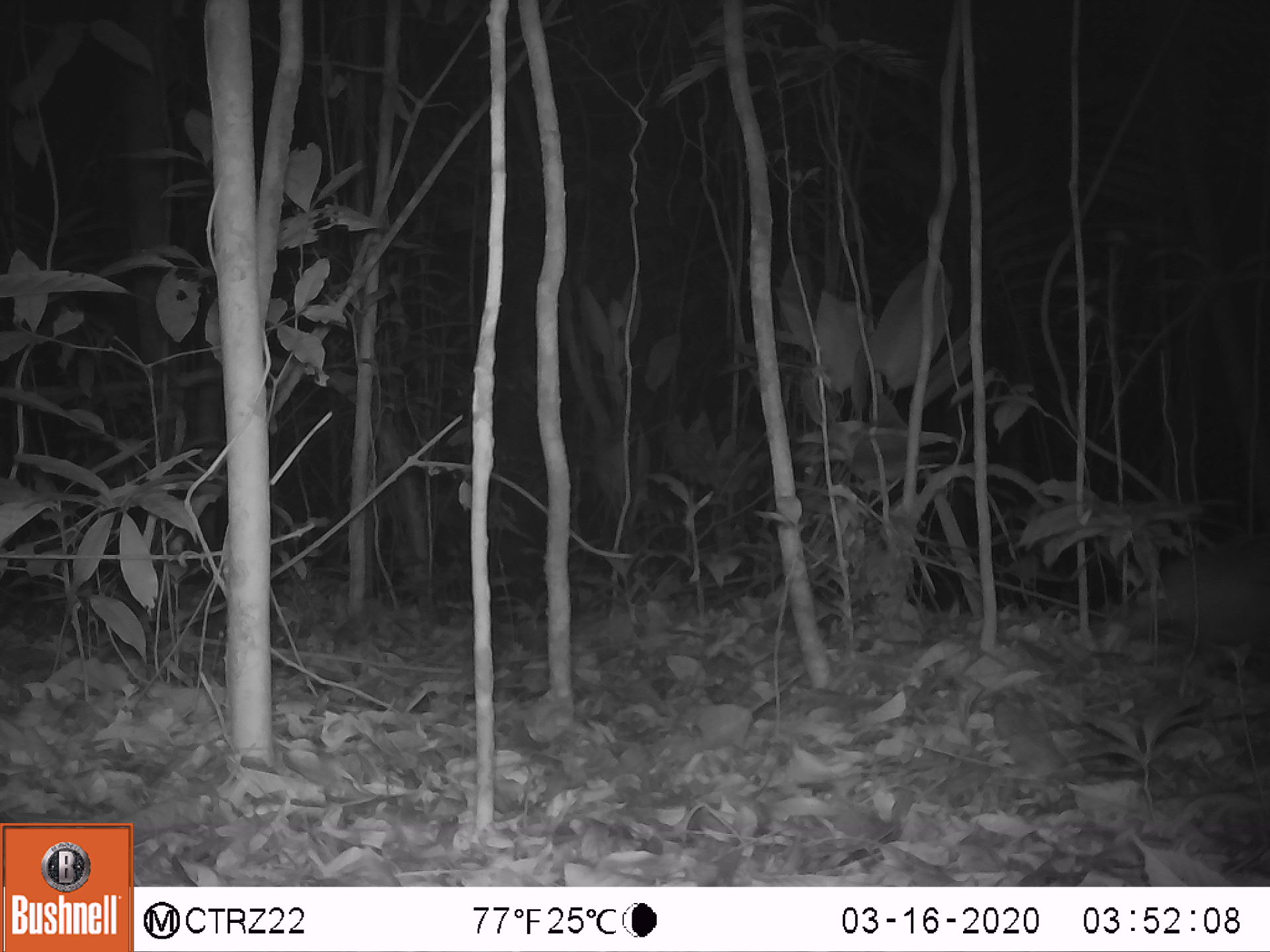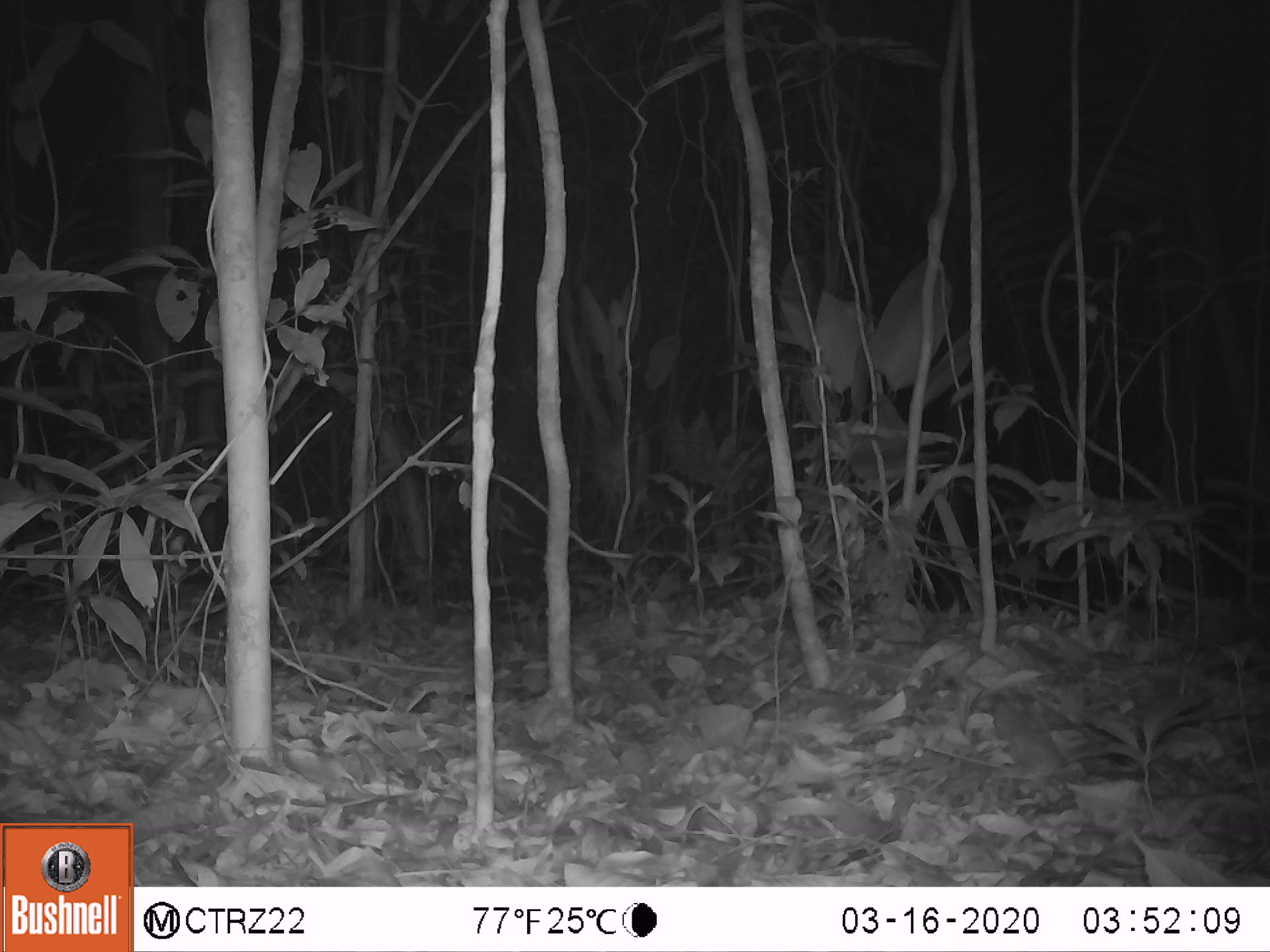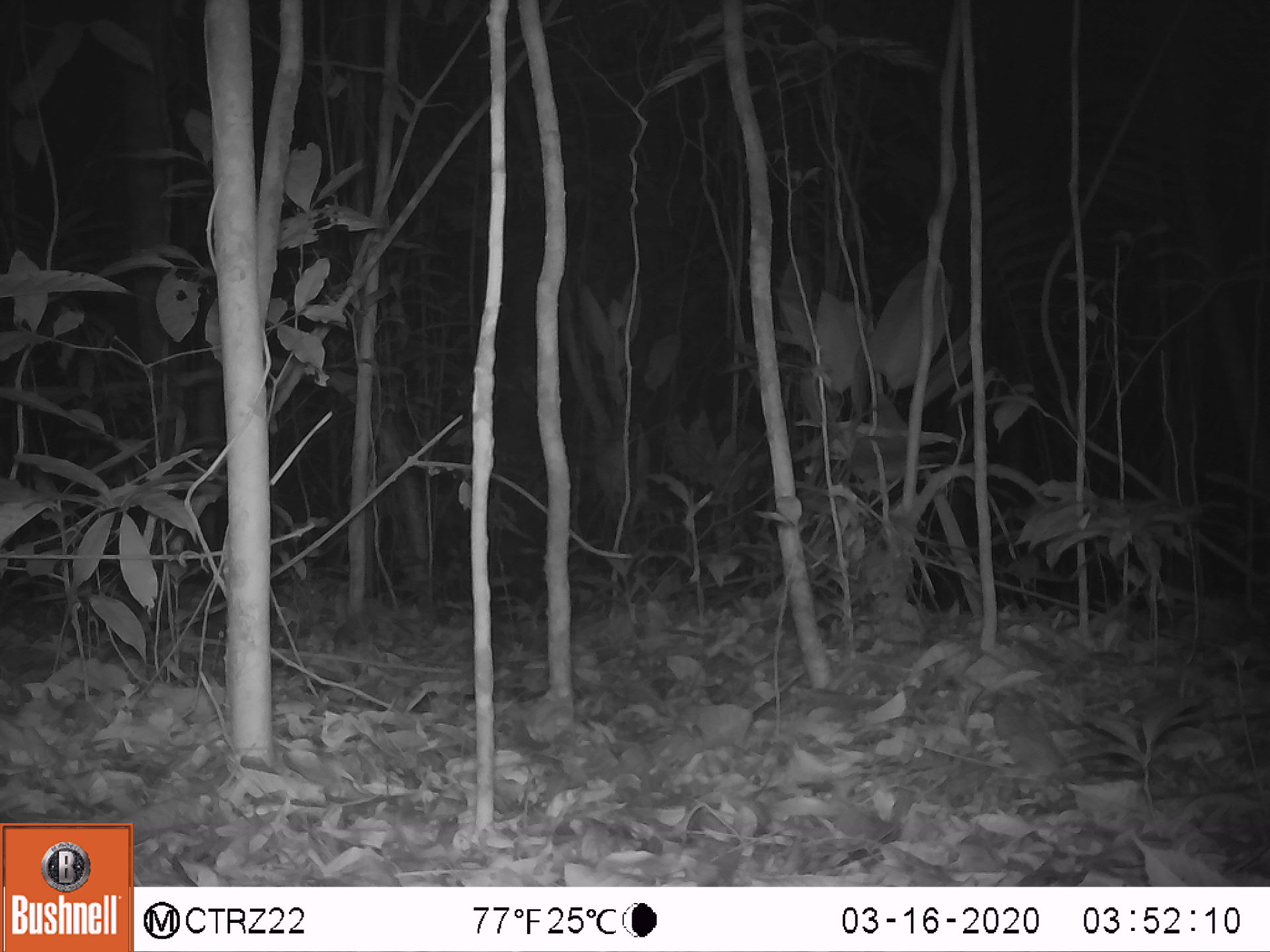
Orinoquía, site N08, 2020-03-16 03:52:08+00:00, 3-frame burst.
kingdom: Animalia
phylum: Chordata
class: Mammalia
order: Cingulata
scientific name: Cingulata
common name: armadillo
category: unknown armadillo